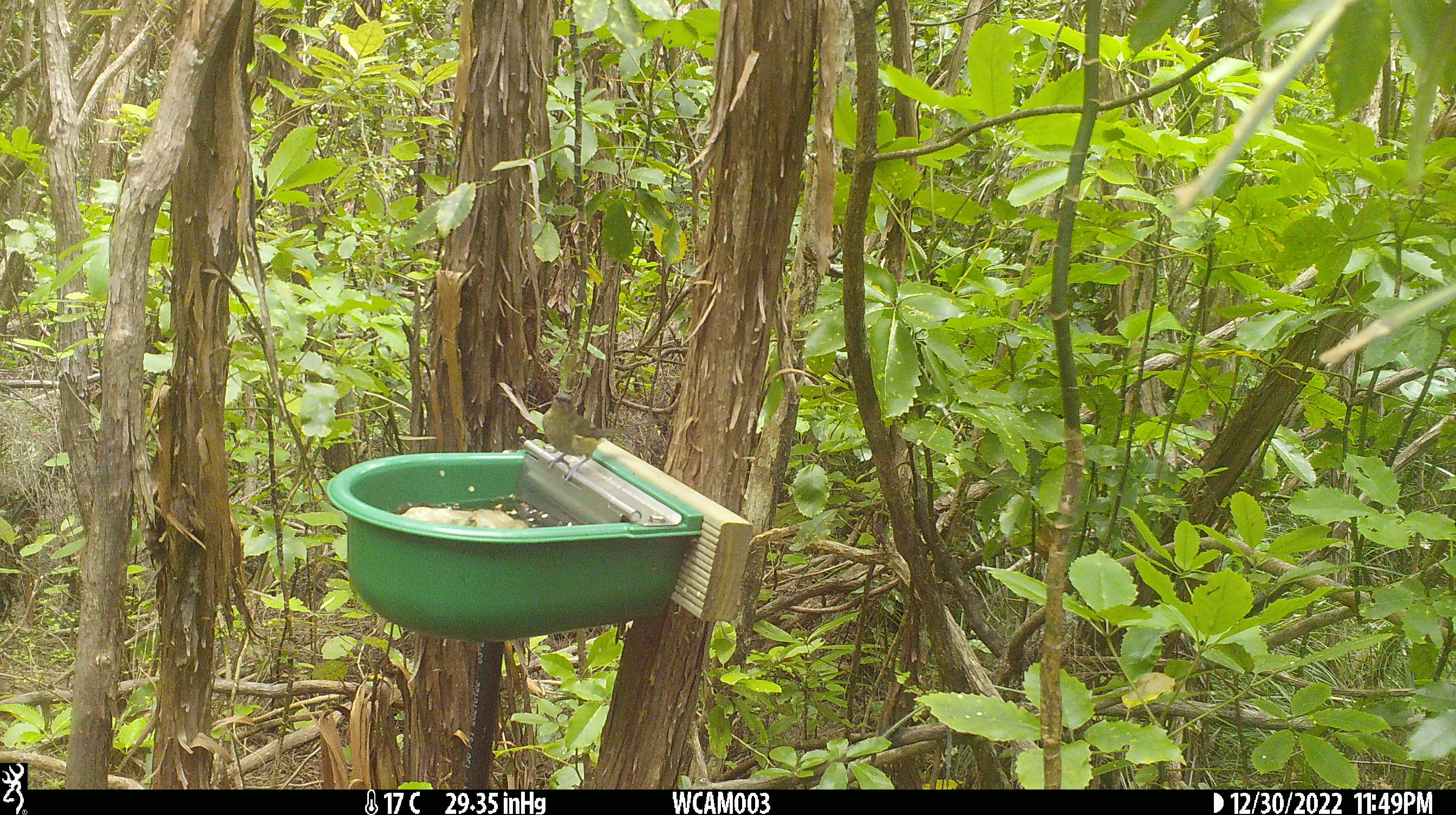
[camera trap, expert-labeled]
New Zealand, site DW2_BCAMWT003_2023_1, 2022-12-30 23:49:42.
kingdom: Animalia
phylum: Chordata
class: Aves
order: Passeriformes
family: Meliphagidae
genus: Anthornis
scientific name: Anthornis melanura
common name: new zealand bellbird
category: bellbird